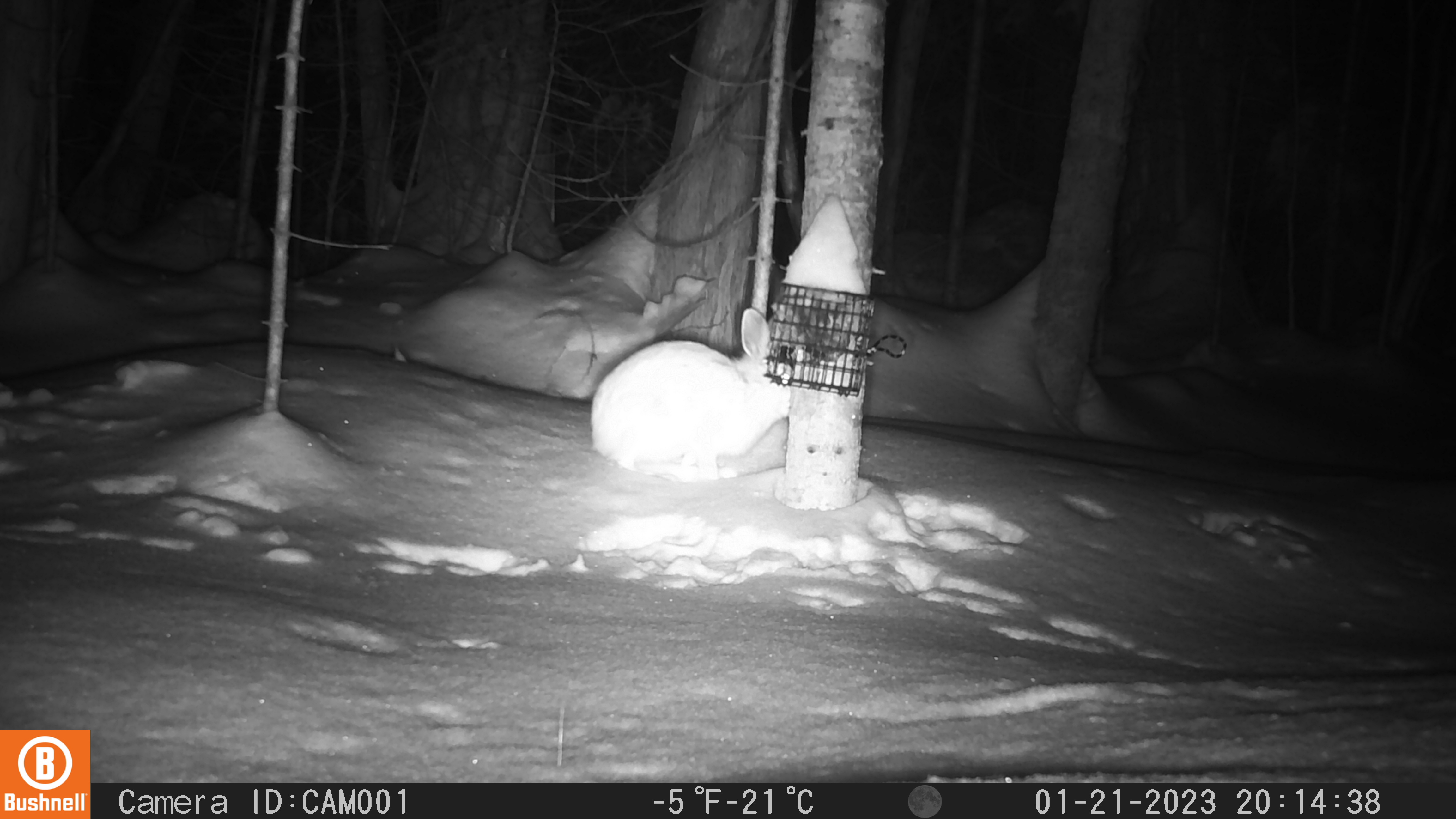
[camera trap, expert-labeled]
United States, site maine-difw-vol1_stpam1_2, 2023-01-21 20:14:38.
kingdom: Animalia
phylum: Chordata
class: Mammalia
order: Lagomorpha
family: Leporidae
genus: Lepus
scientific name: Lepus americanus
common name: snowshoe hare